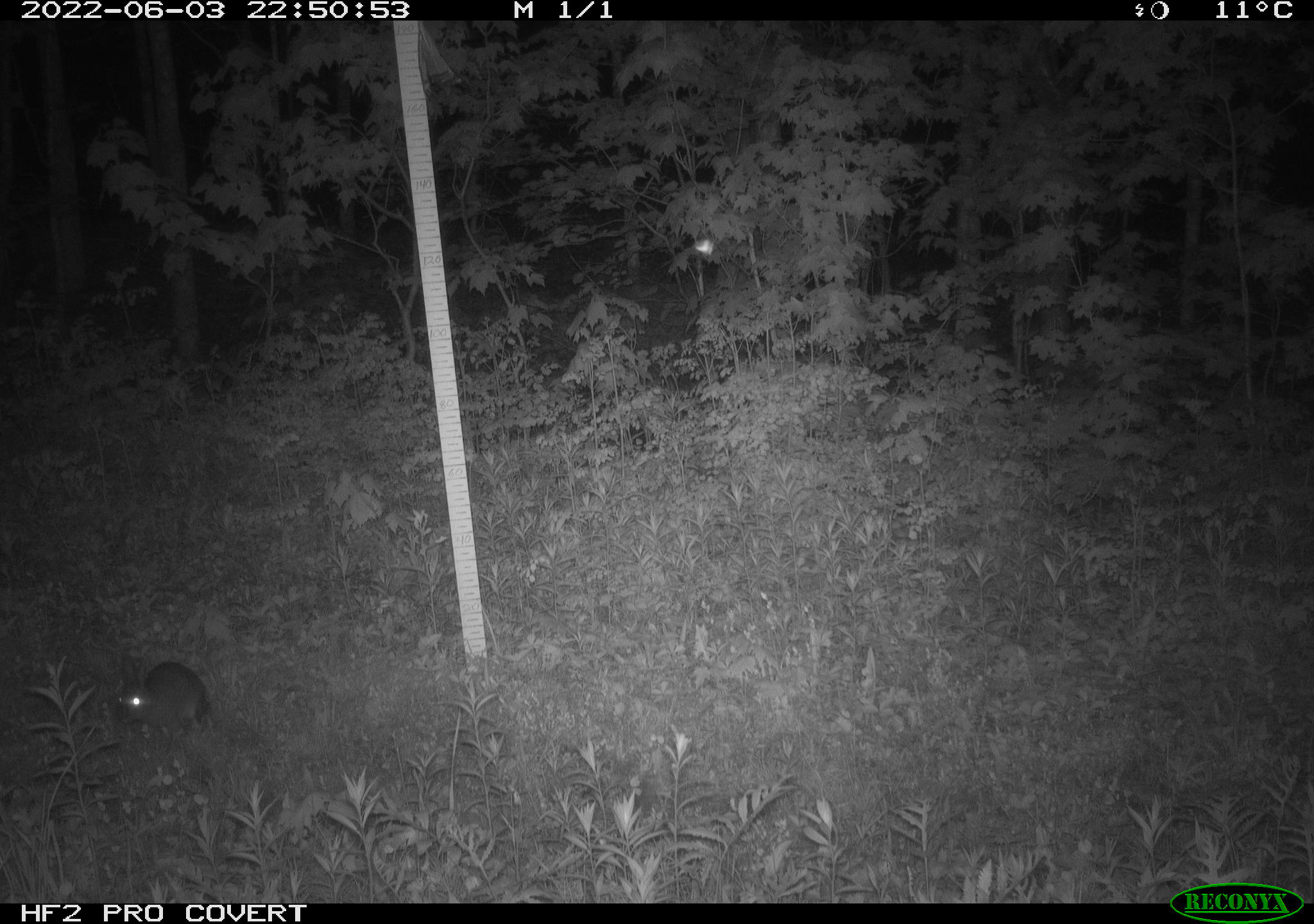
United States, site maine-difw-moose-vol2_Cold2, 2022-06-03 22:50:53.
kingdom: Animalia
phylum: Chordata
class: Mammalia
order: Lagomorpha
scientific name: Lagomorpha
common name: rabbit or hare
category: rabbit or hare sp.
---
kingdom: Animalia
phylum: Chordata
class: Mammalia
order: Lagomorpha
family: Leporidae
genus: Lepus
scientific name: Lepus americanus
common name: snowshoe hare